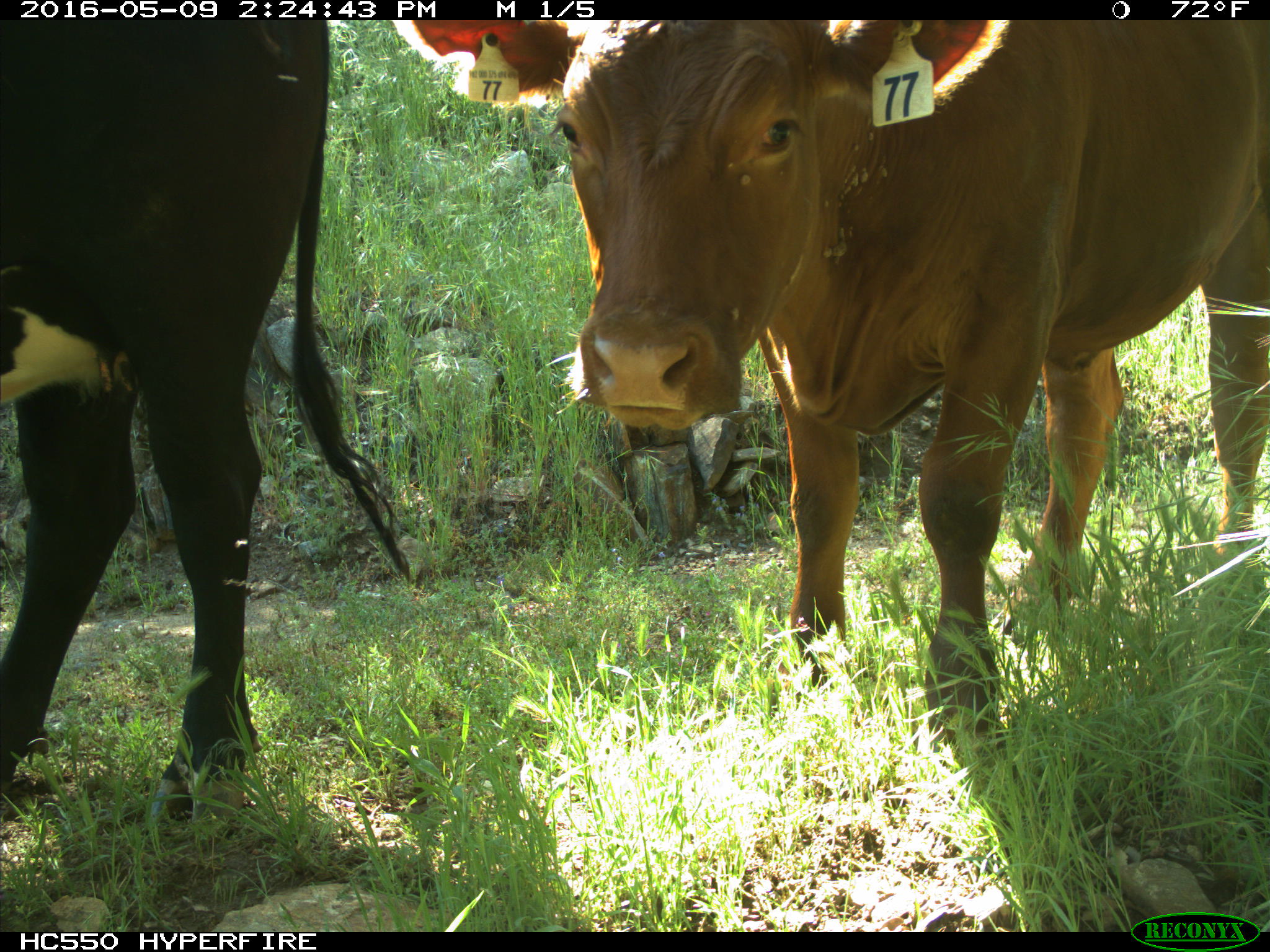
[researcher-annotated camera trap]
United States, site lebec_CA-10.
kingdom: Animalia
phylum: Chordata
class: Mammalia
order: Artiodactyla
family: Bovidae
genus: Bos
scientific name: Bos taurus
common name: domestic cow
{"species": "Bos taurus (domestic cow)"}